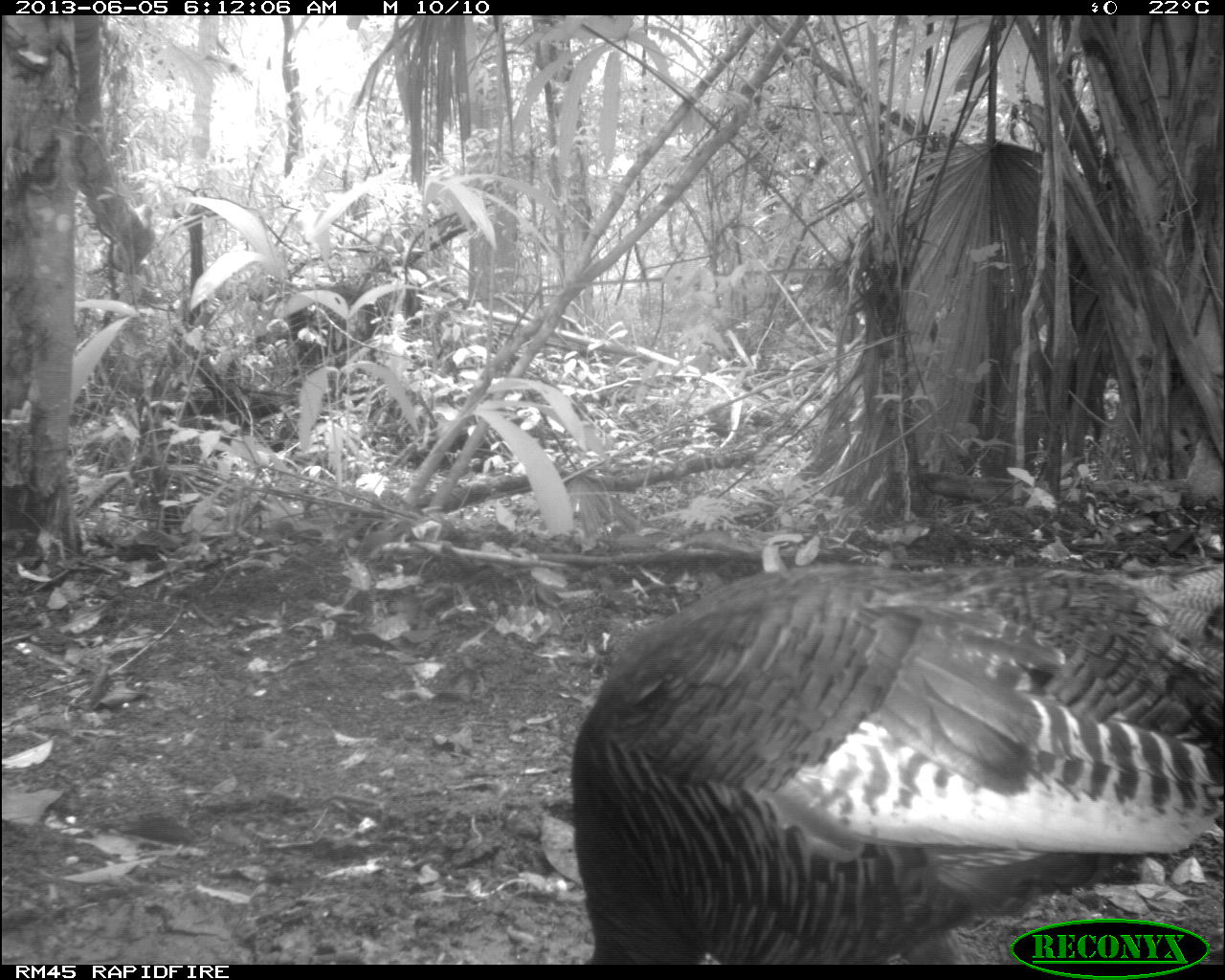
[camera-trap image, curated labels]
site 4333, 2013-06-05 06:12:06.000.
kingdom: Animalia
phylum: Chordata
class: Aves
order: Galliformes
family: Phasianidae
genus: Meleagris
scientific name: Meleagris ocellata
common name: ocellated turkey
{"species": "Meleagris ocellata (ocellated turkey)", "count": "1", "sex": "female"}